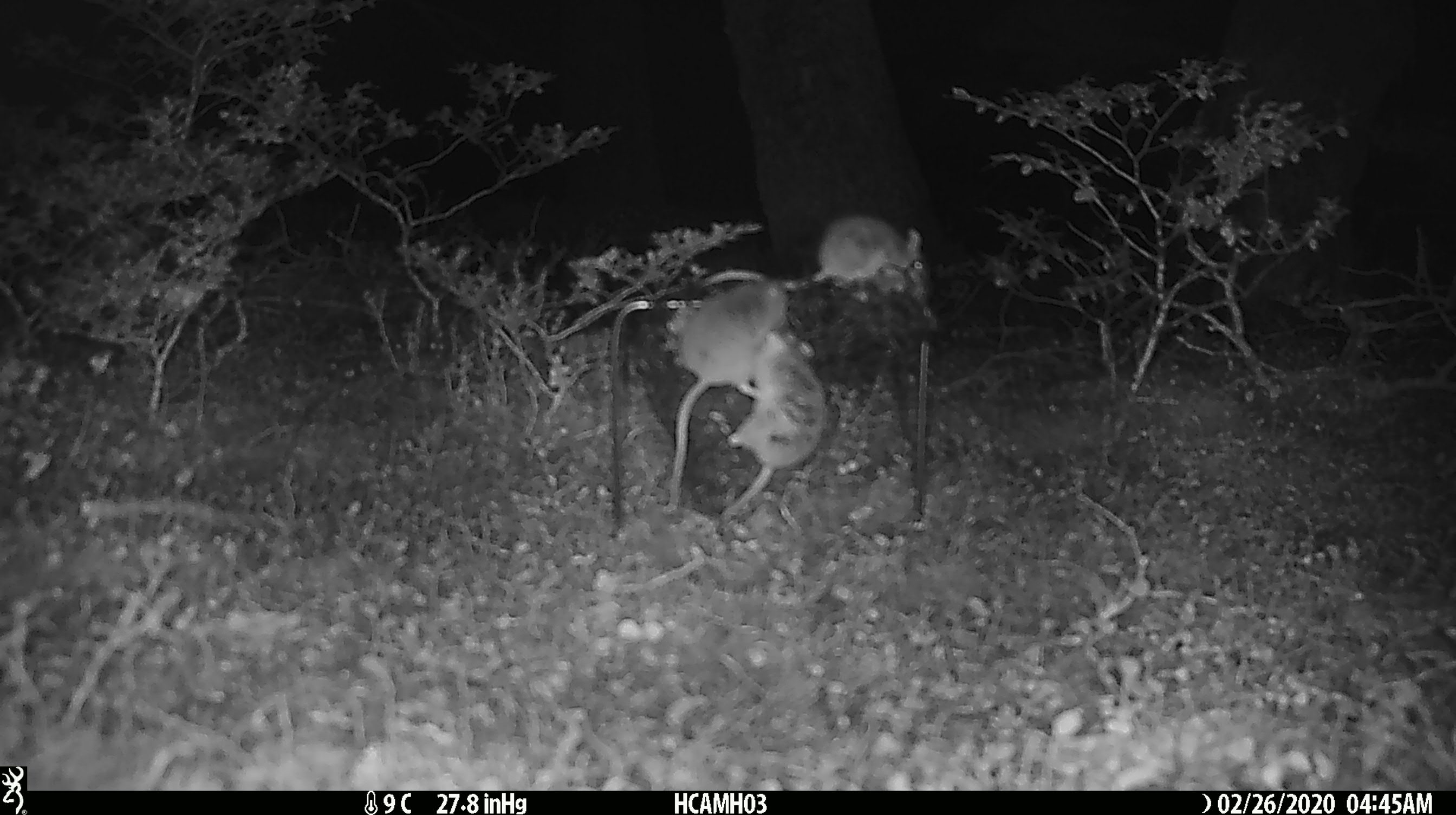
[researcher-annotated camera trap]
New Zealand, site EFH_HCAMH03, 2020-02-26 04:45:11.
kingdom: Animalia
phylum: Chordata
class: Mammalia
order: Rodentia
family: Muridae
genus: Mus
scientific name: Mus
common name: mouse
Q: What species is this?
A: Mouse (Mus).